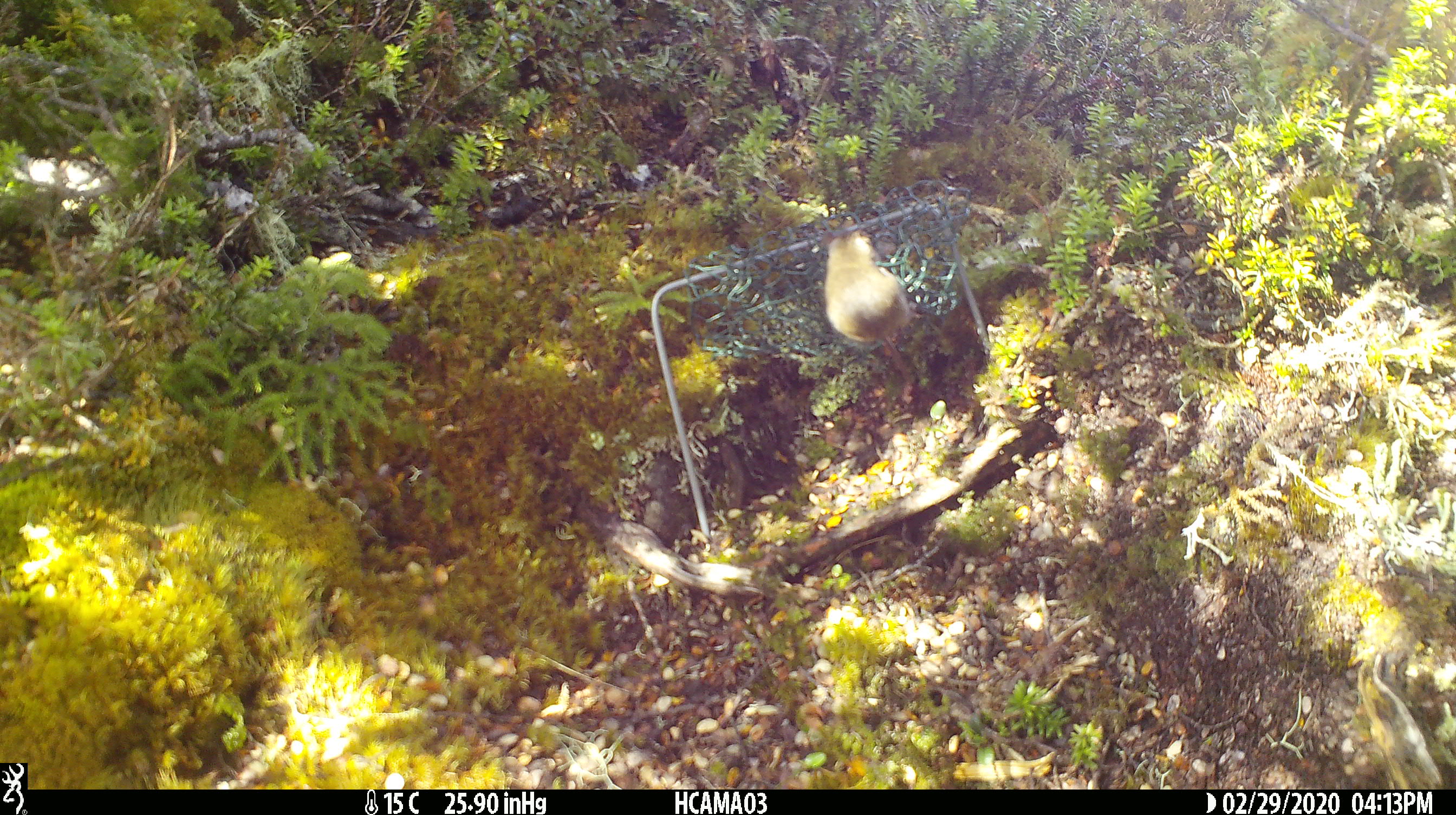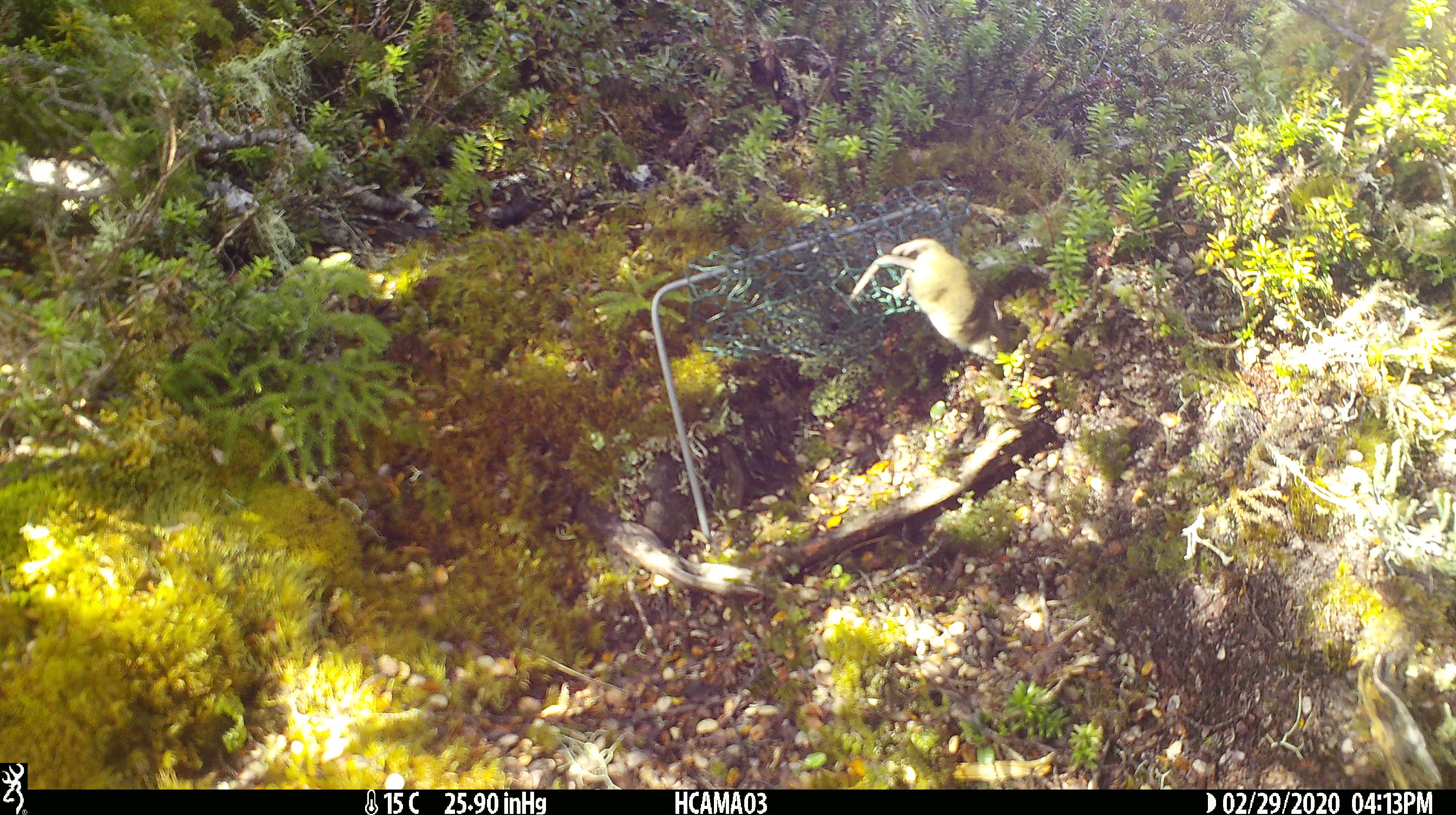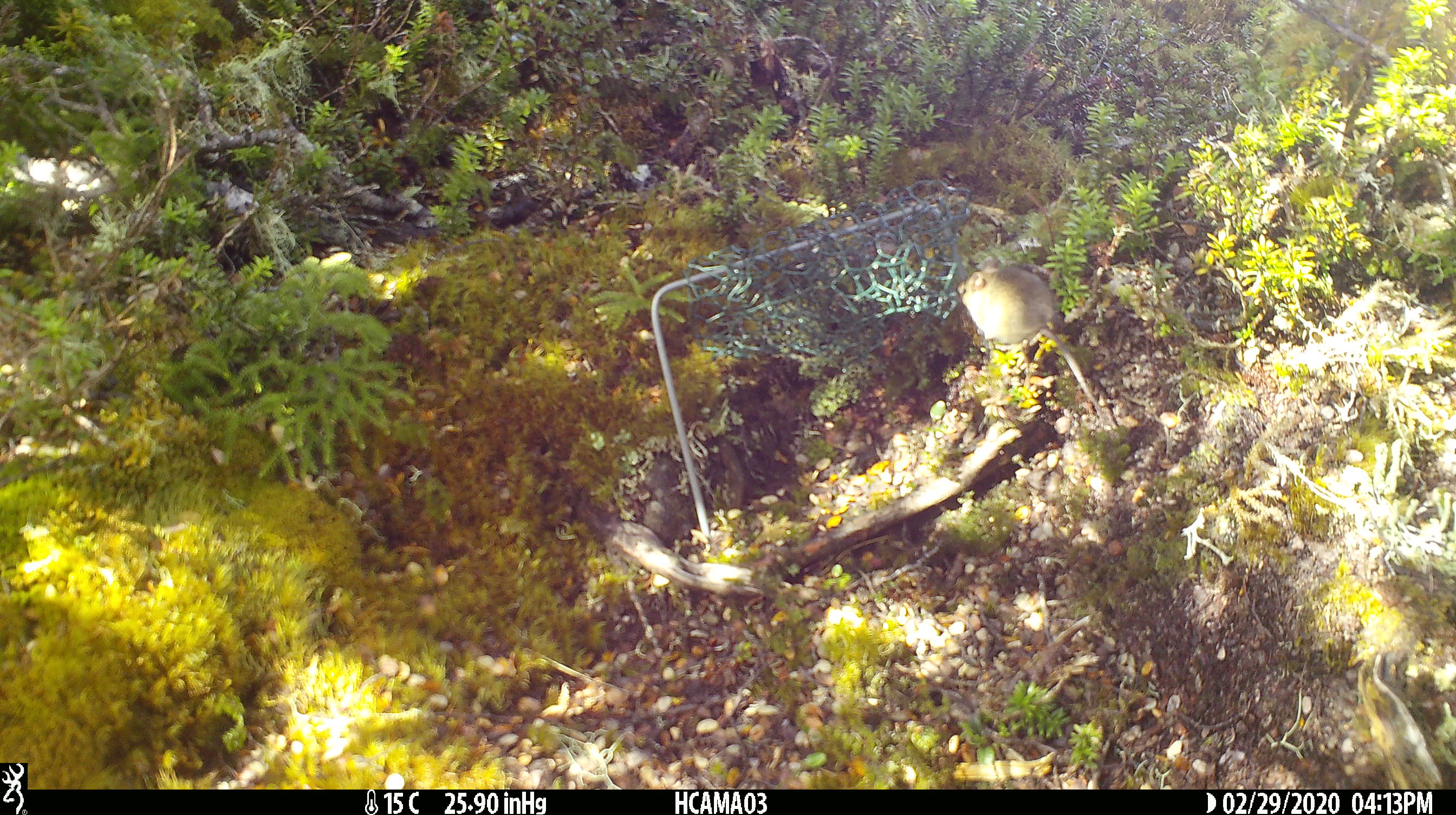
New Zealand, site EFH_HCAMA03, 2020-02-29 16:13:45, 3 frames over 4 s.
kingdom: Animalia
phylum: Chordata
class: Mammalia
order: Rodentia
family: Muridae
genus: Mus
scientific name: Mus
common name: mouse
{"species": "mouse (Mus)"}